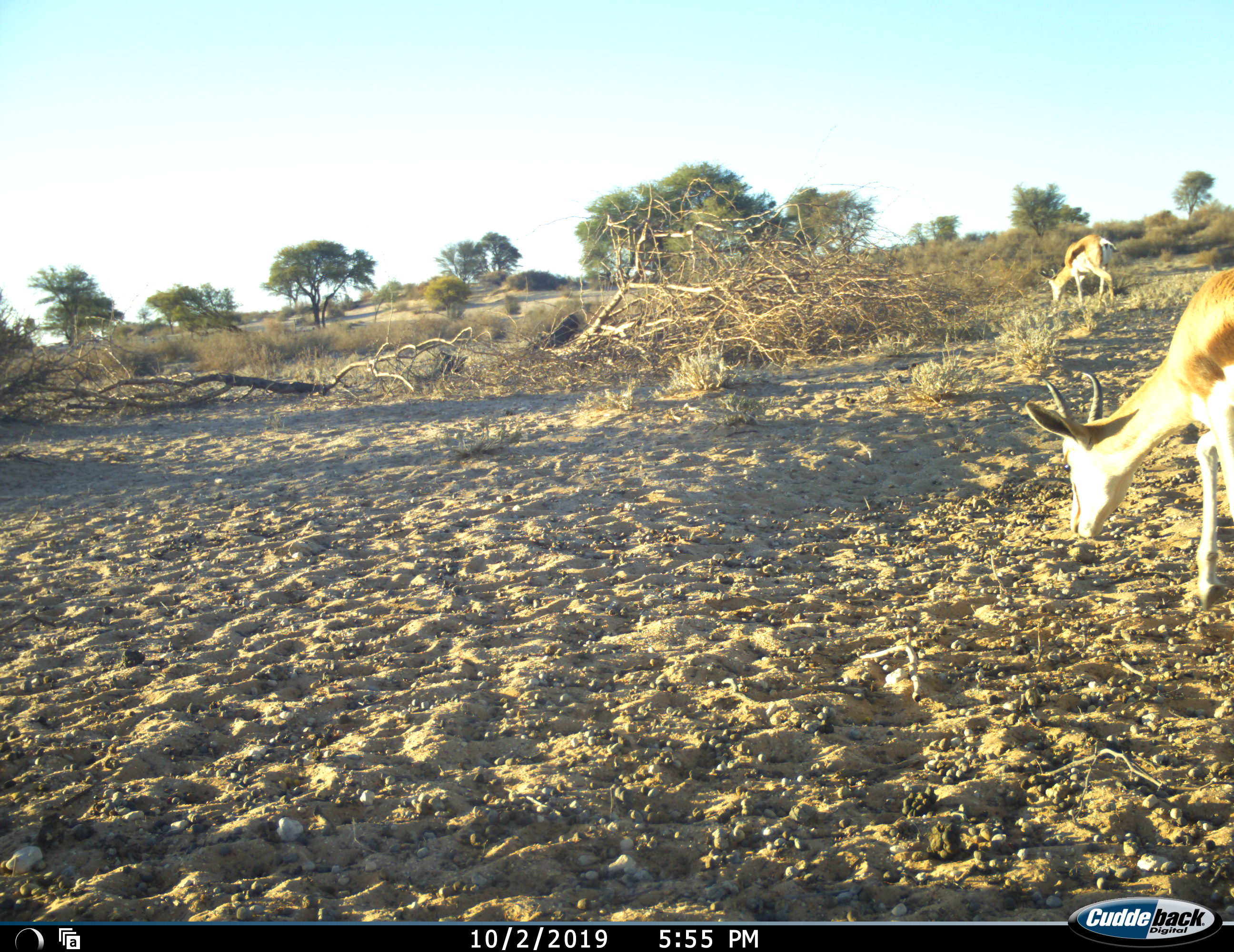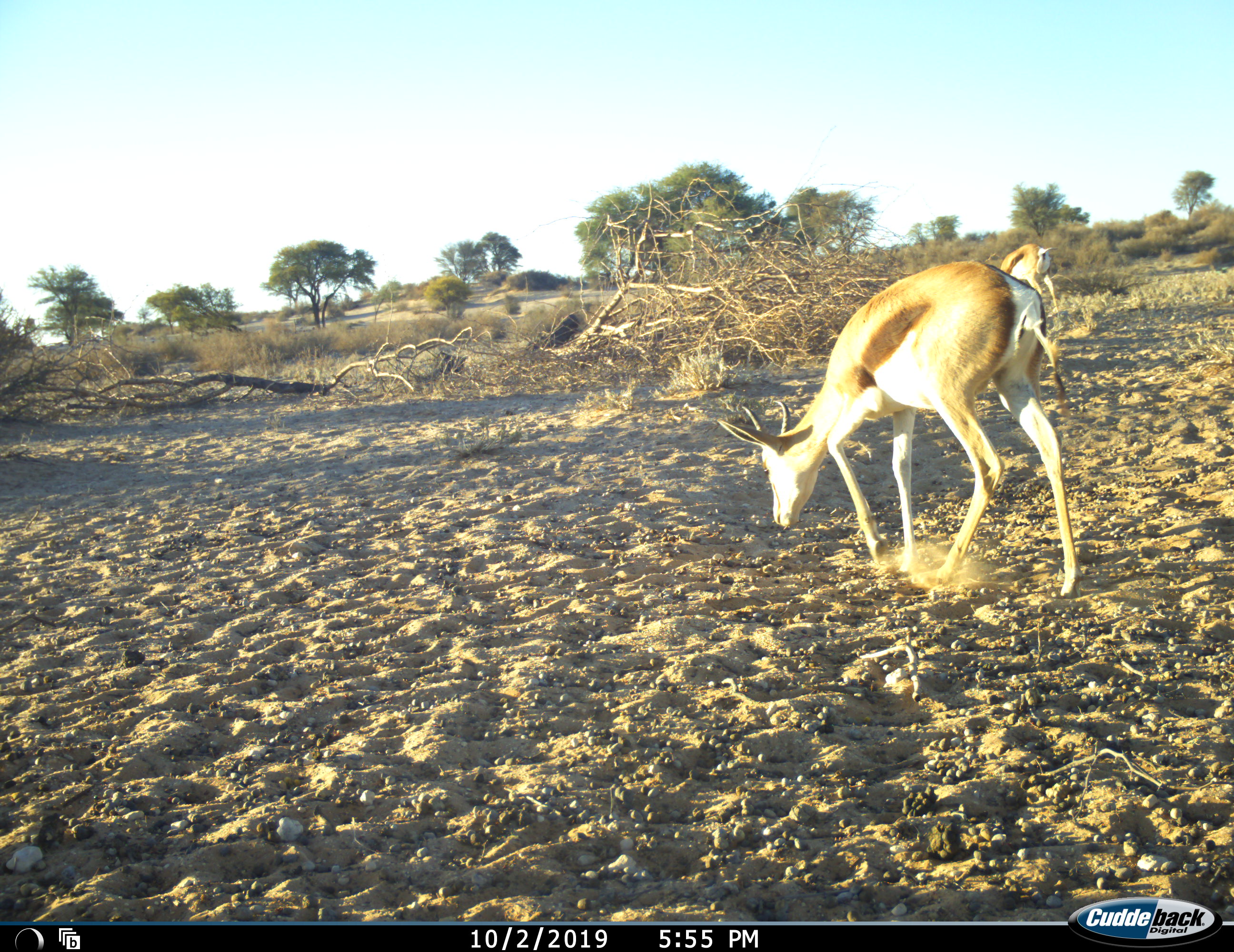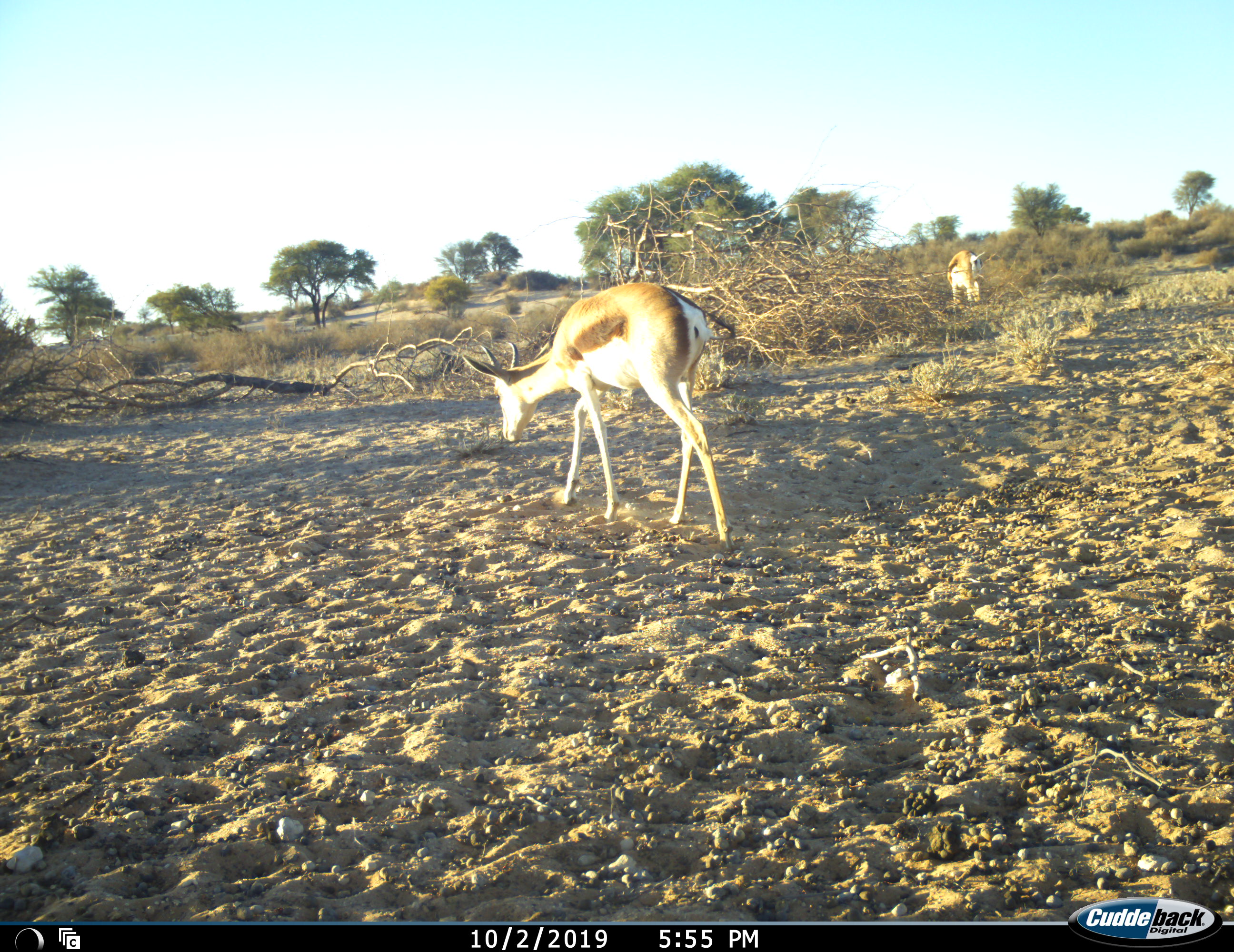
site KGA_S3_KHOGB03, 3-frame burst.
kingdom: Animalia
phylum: Chordata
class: Mammalia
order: Artiodactyla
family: Bovidae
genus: Antidorcas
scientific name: Antidorcas marsupialis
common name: springbok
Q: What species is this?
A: Springbok (Antidorcas marsupialis).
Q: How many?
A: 2.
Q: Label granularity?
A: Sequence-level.